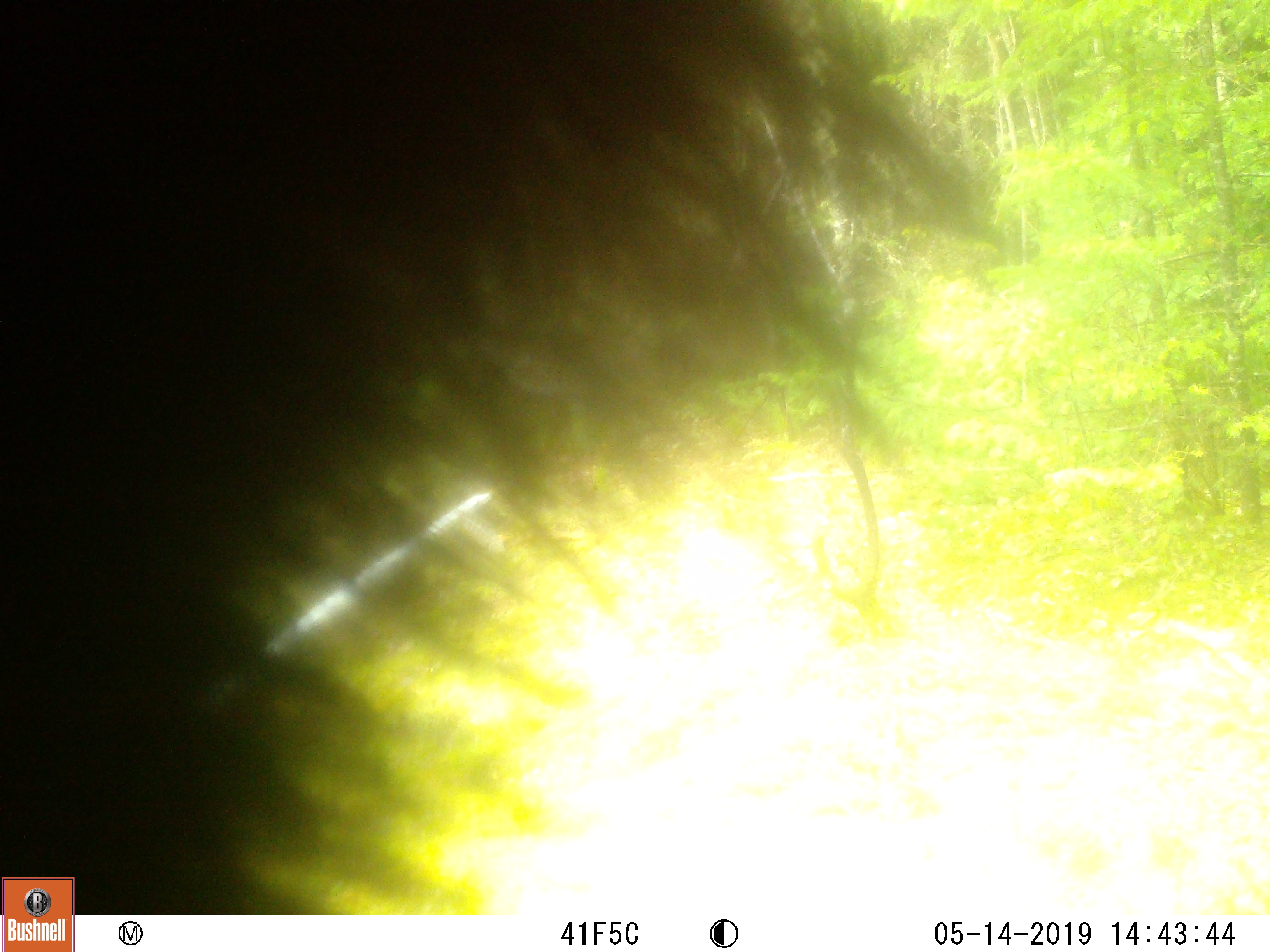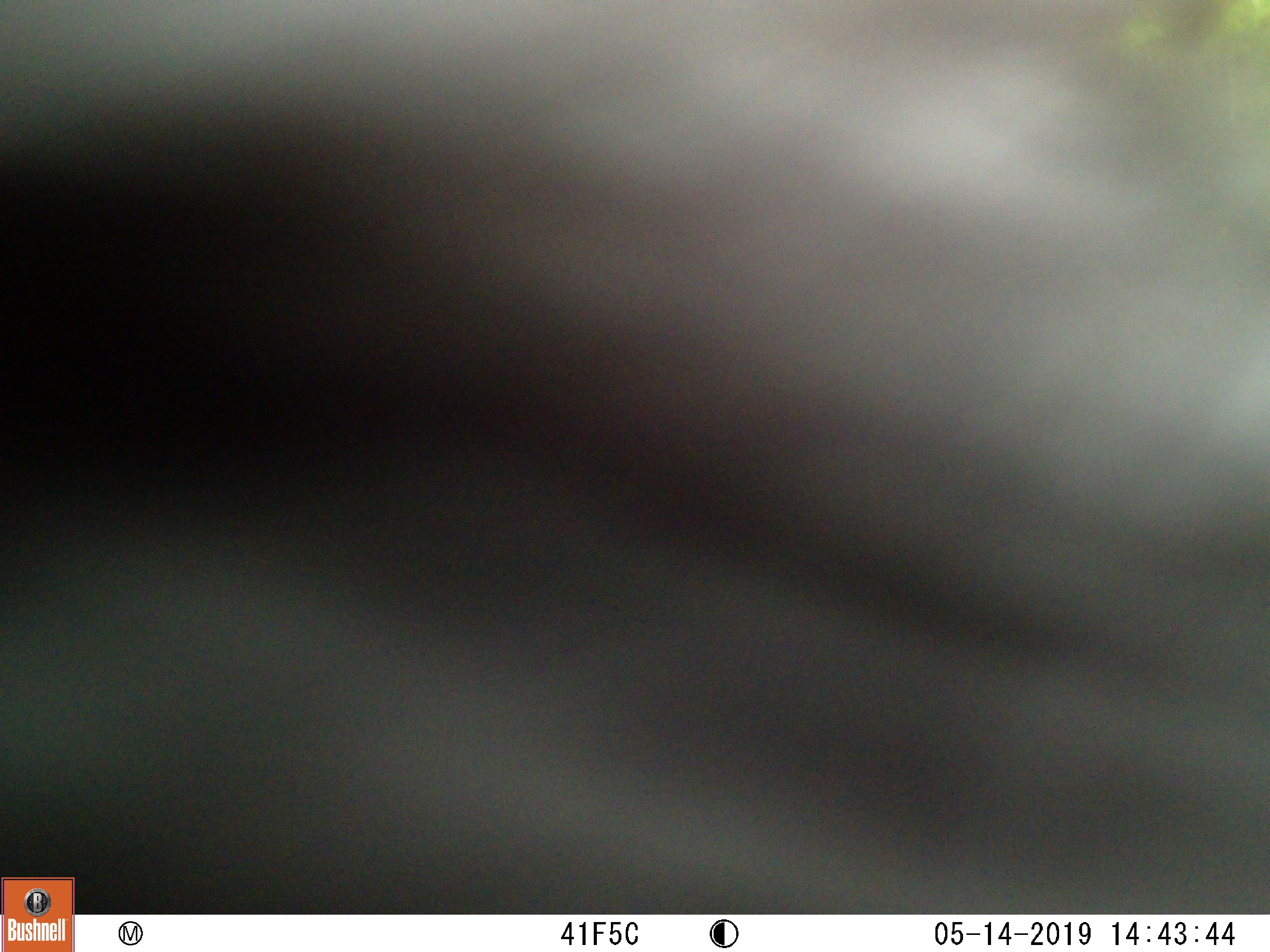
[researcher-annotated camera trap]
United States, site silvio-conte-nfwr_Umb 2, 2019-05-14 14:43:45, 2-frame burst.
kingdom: Animalia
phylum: Chordata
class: Mammalia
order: Carnivora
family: Ursidae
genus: Ursus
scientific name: Ursus americanus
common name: black bear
Black bear (Ursus americanus).